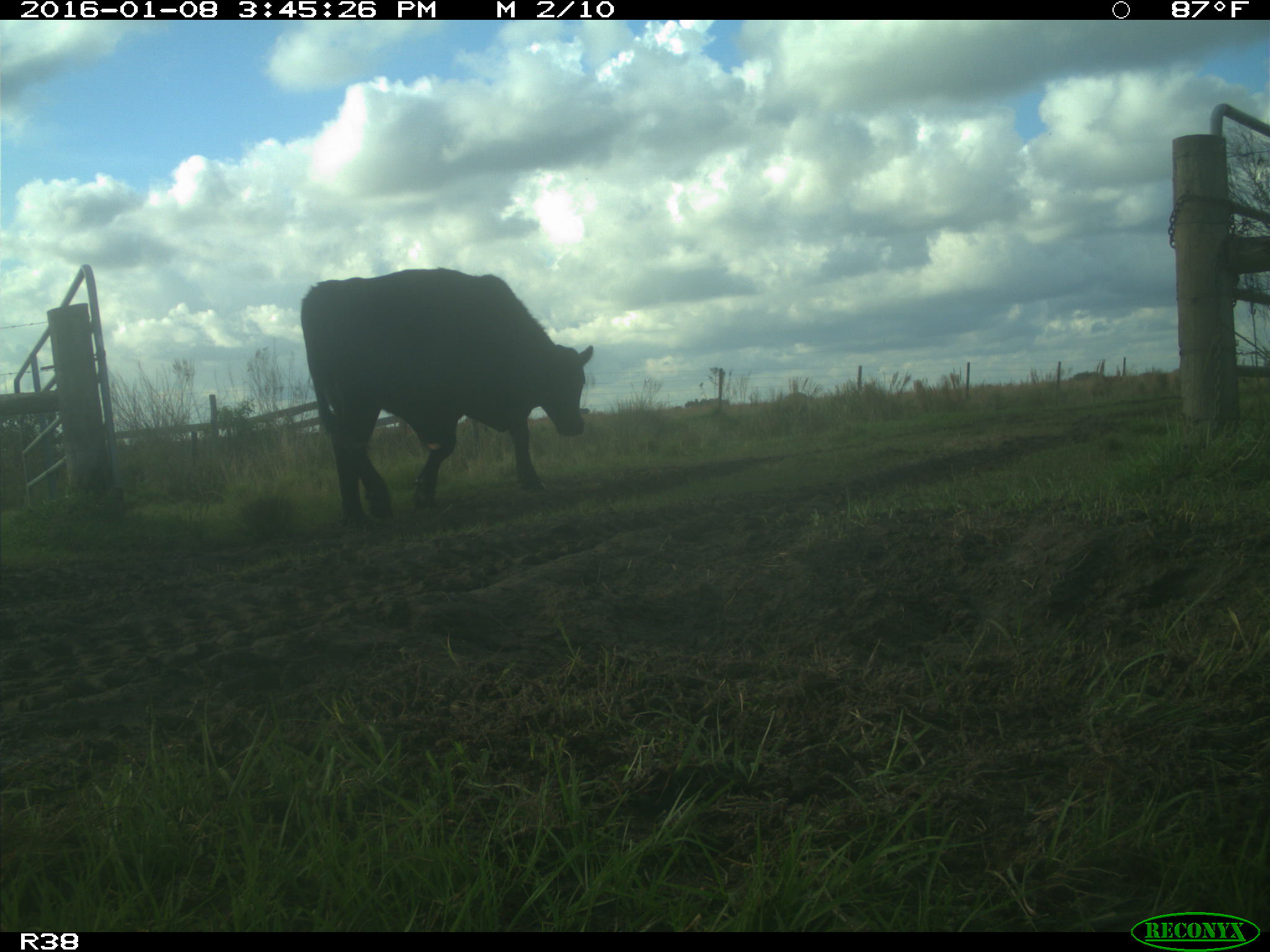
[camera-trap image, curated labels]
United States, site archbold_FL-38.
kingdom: Animalia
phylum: Chordata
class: Mammalia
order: Artiodactyla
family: Bovidae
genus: Bos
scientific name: Bos taurus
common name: domestic cow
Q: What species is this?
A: Bos taurus (domestic cow).